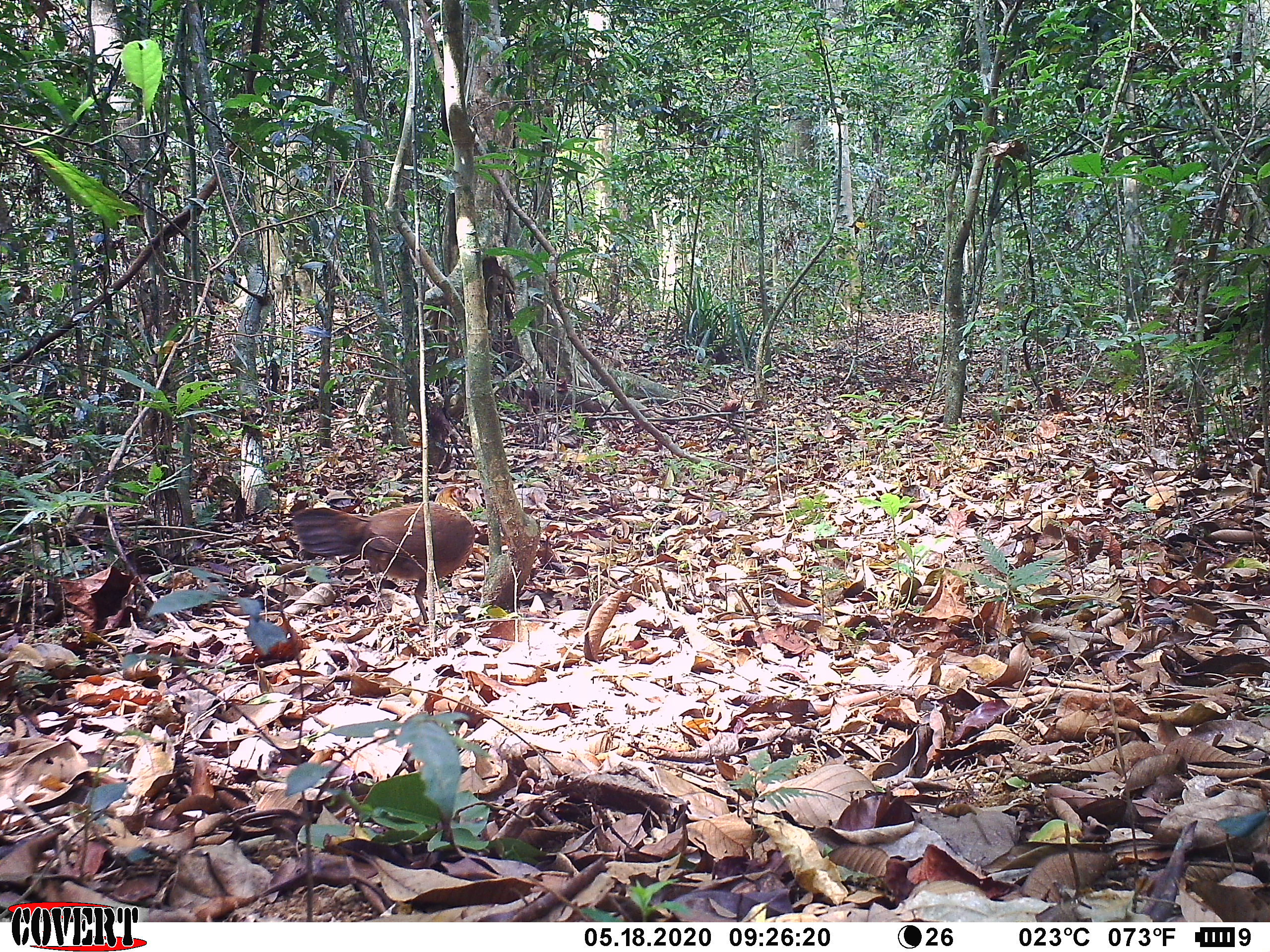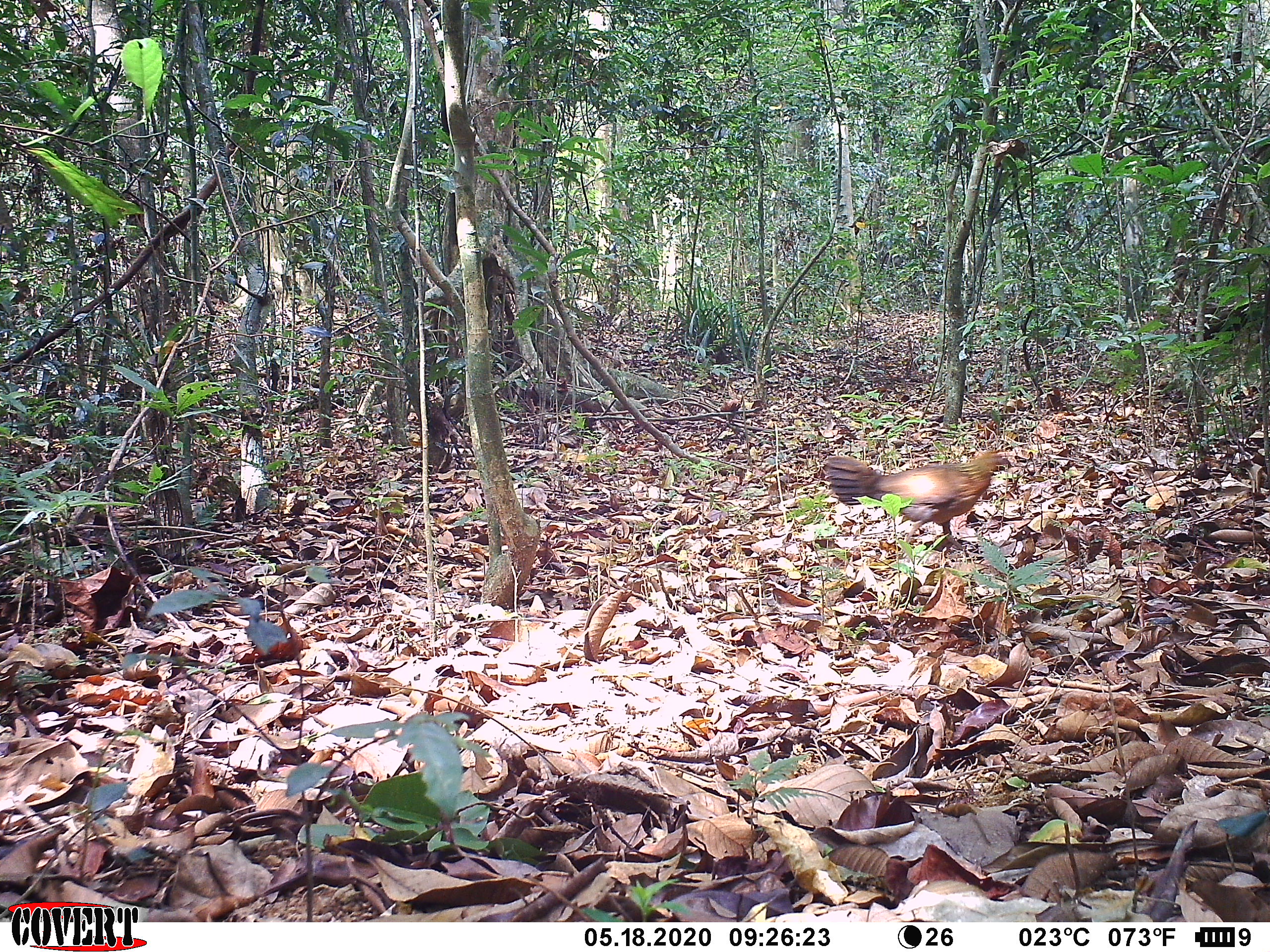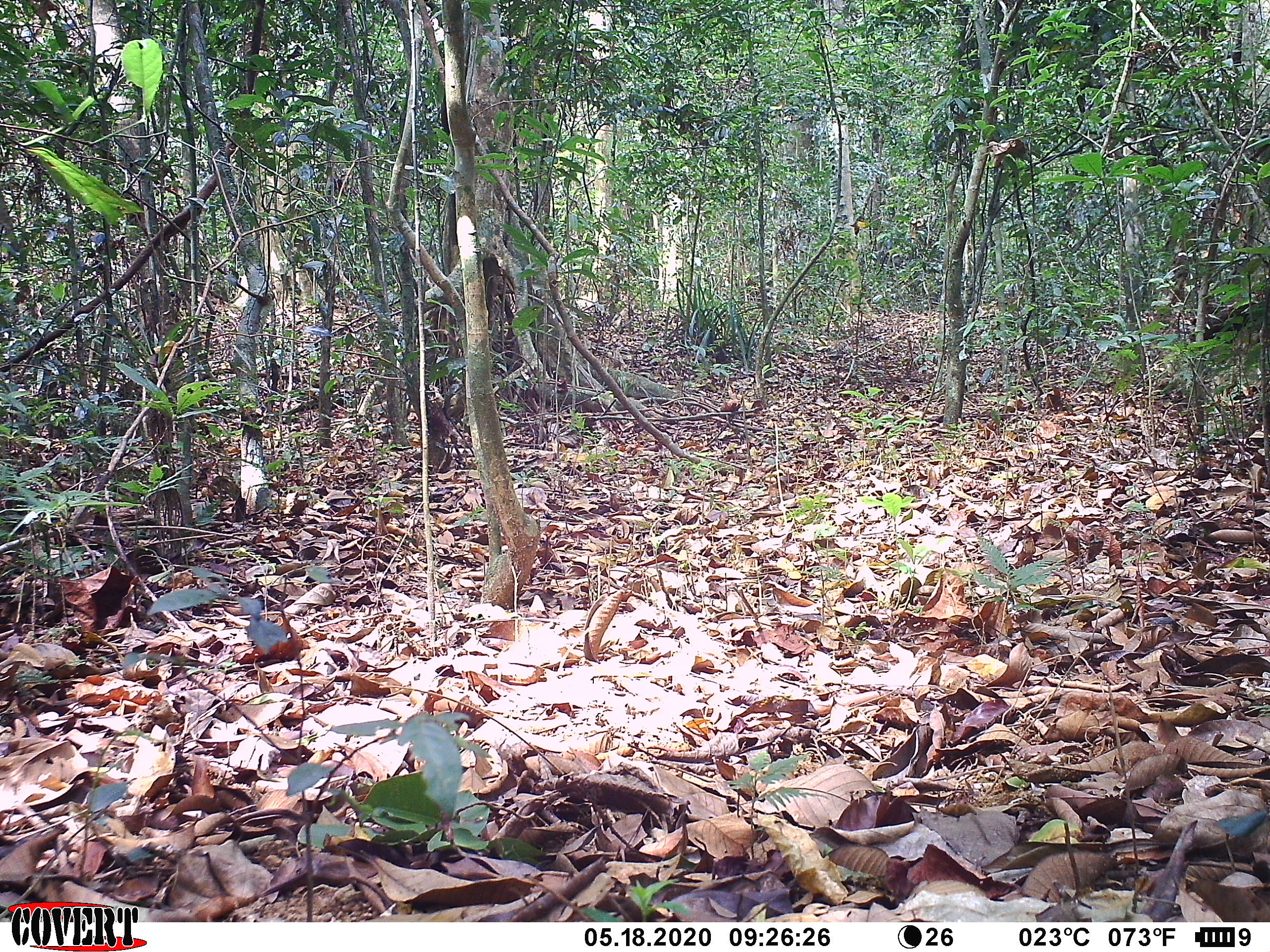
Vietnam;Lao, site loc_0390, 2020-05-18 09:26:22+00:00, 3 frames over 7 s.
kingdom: Animalia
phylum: Chordata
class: Aves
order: Galliformes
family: Phasianidae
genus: Gallus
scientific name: Gallus gallus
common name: red junglefowl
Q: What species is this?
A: Red junglefowl (Gallus gallus).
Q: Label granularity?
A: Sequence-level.